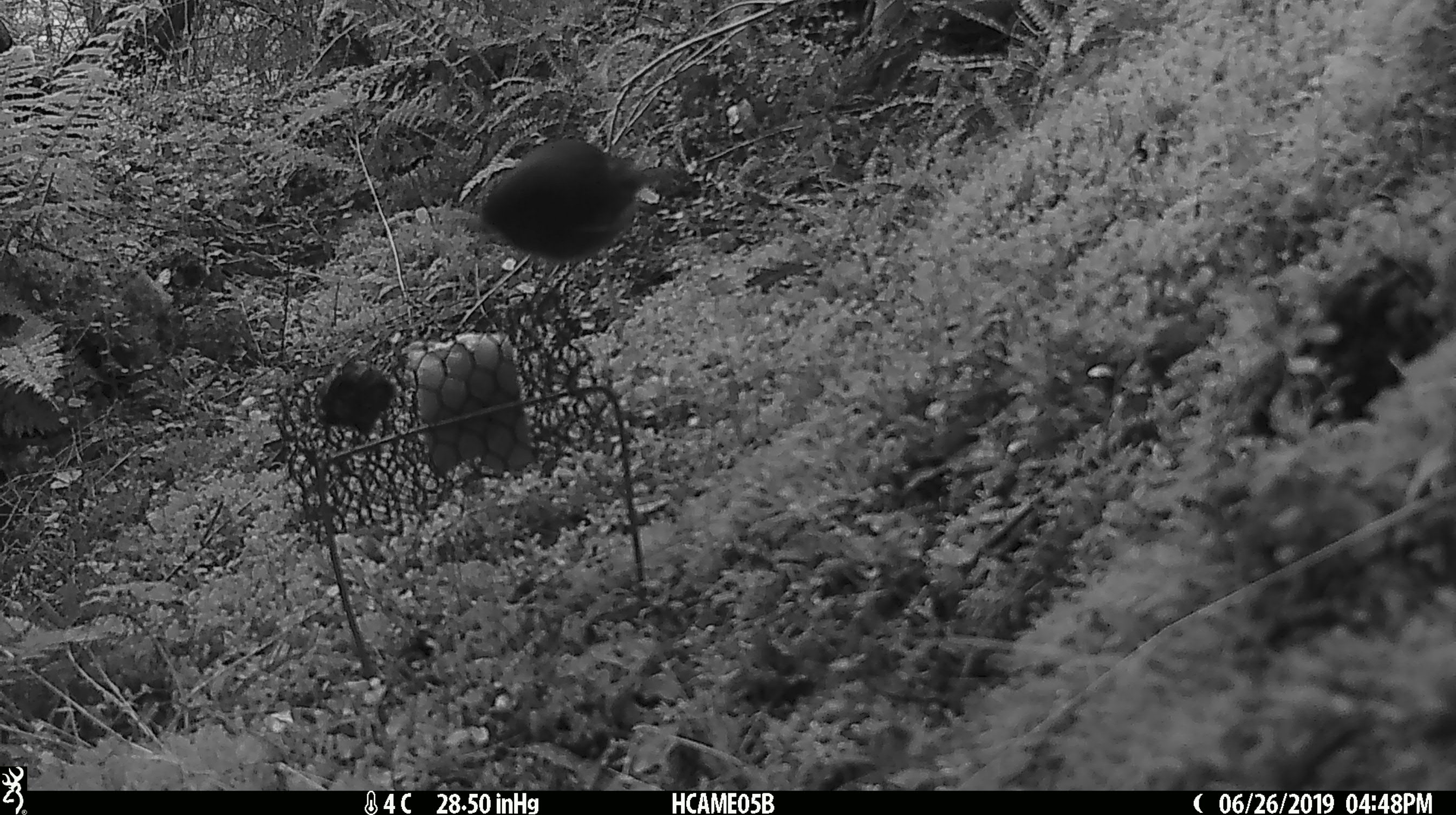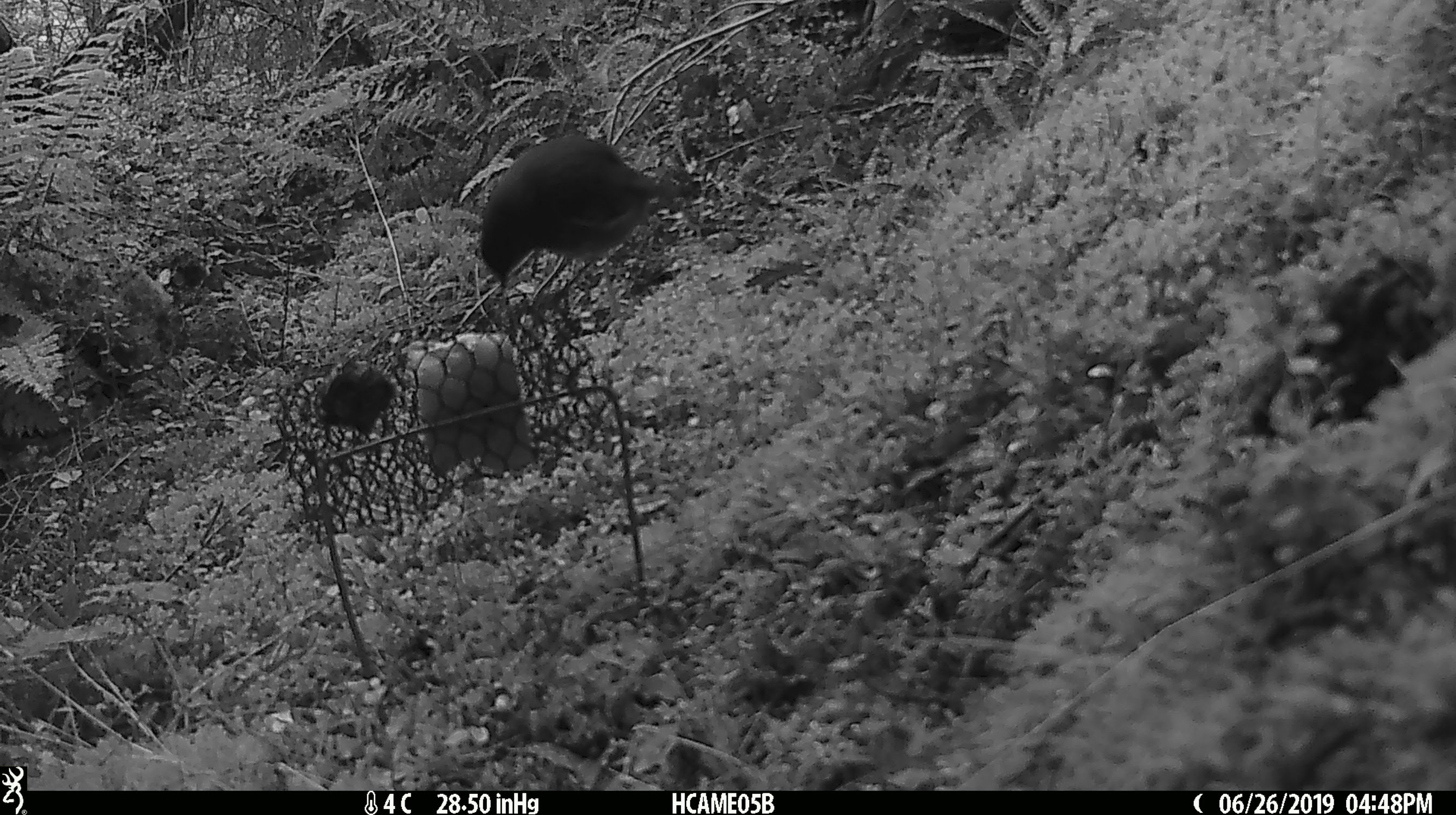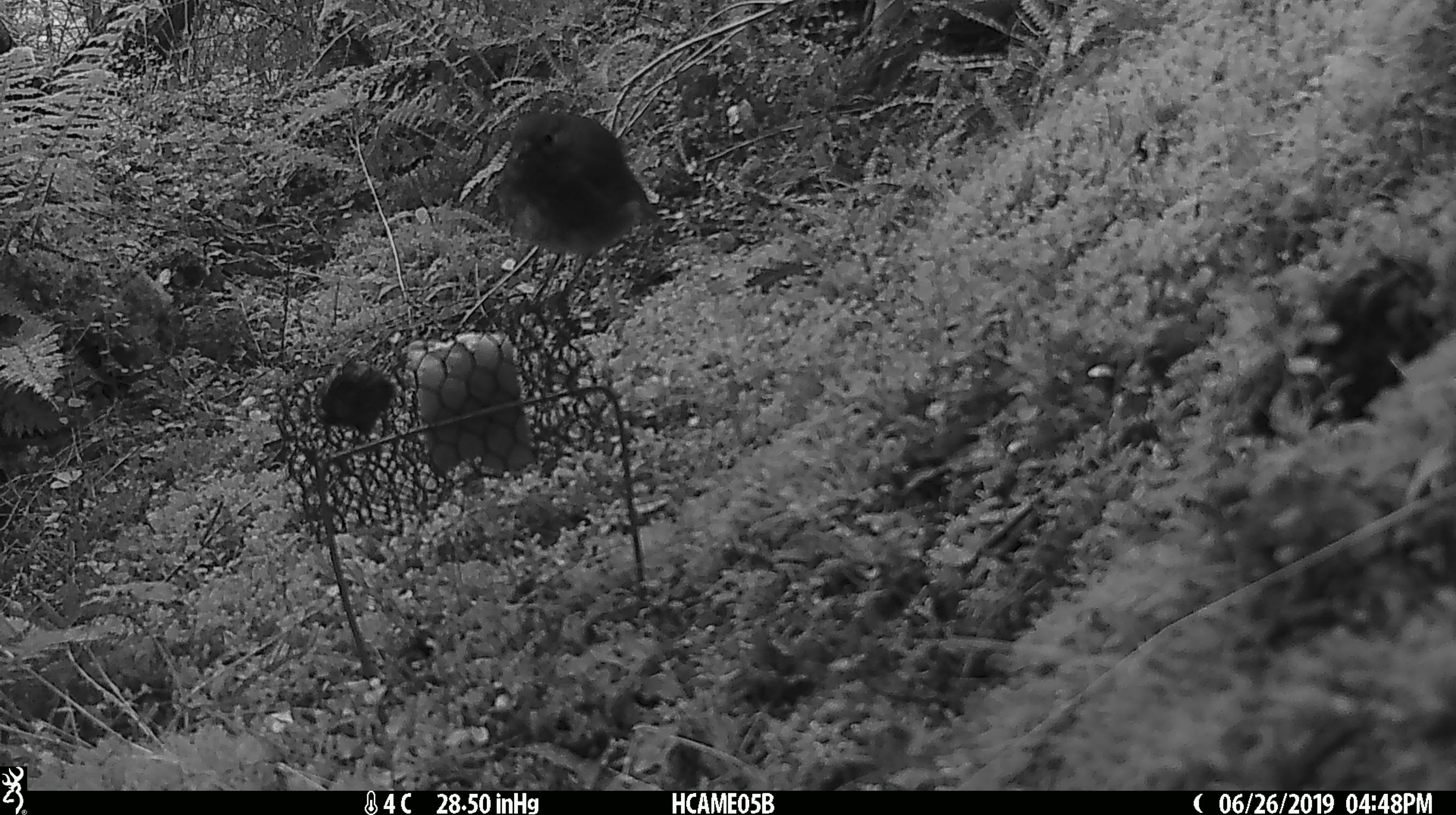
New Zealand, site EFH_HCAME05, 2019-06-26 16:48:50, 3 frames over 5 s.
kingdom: Animalia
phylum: Chordata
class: Aves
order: Passeriformes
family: Petroicidae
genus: Petroica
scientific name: Petroica australis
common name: new zealand robin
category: robin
Robin (new zealand robin) (Petroica australis).